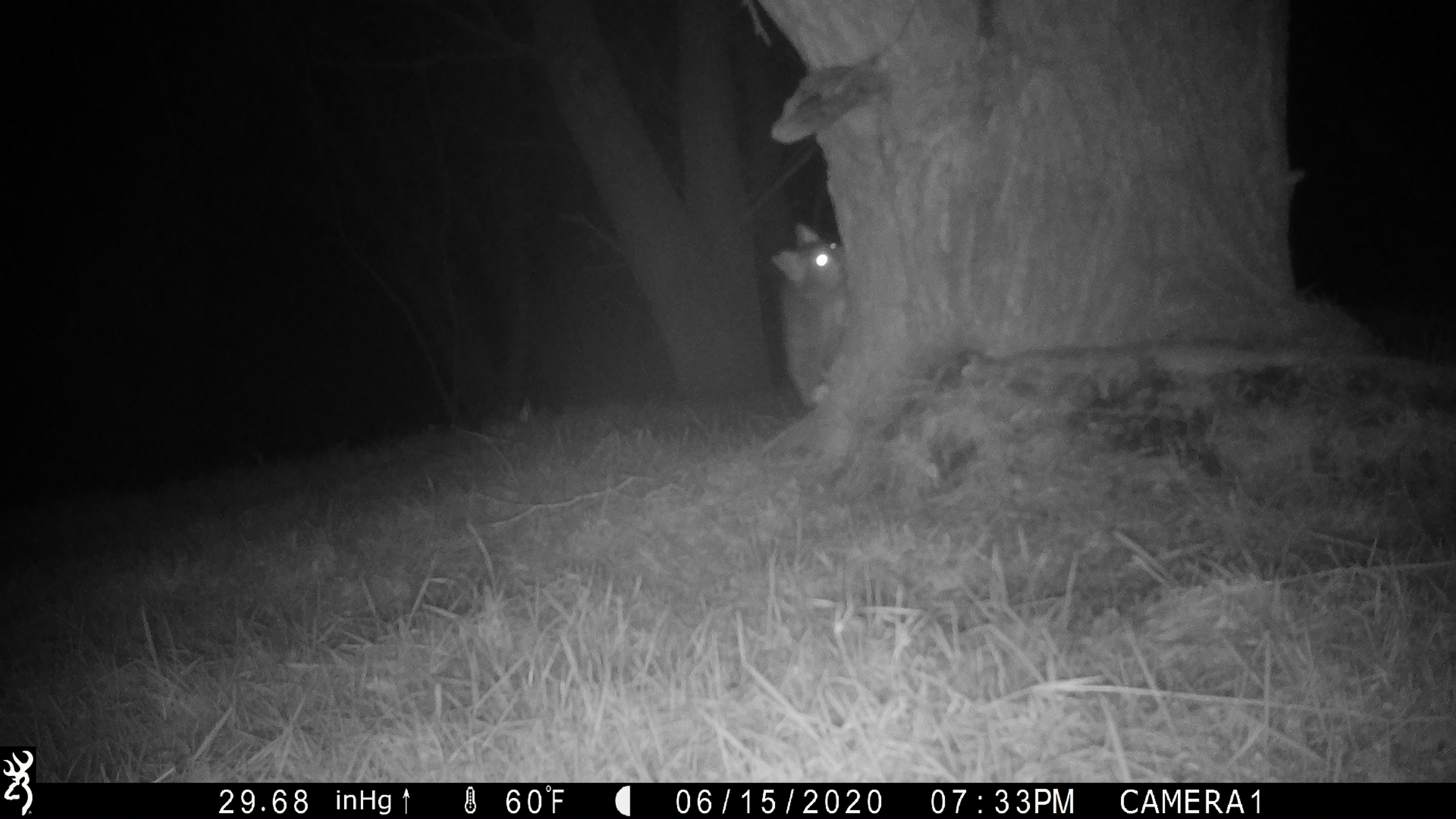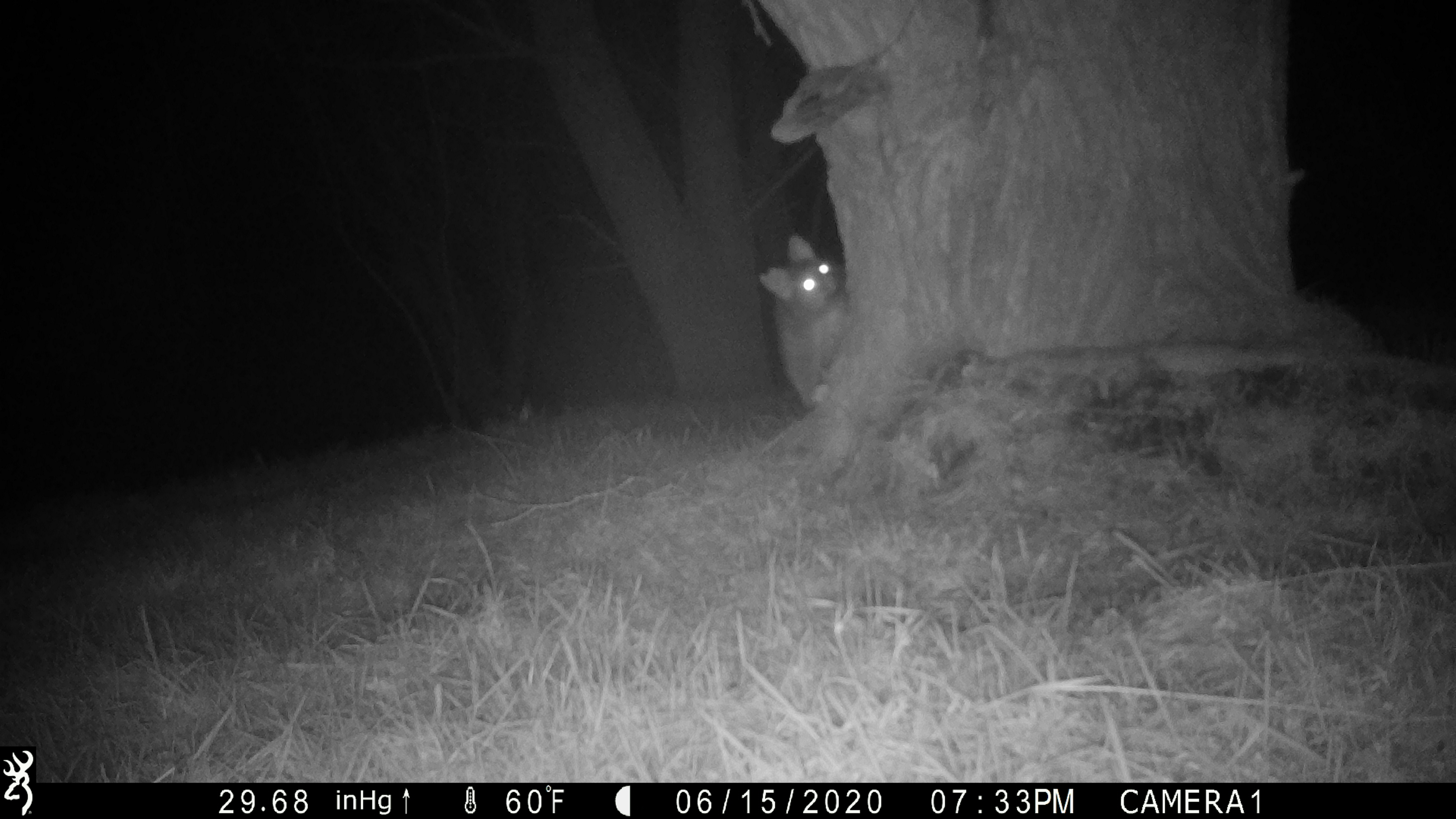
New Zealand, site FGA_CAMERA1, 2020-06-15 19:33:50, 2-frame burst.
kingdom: Animalia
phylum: Chordata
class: Mammalia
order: Diprotodontia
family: Phalangeridae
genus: Trichosurus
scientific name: Trichosurus vulpecula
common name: common brushtail possum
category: possum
Possum (common brushtail possum) (Trichosurus vulpecula).